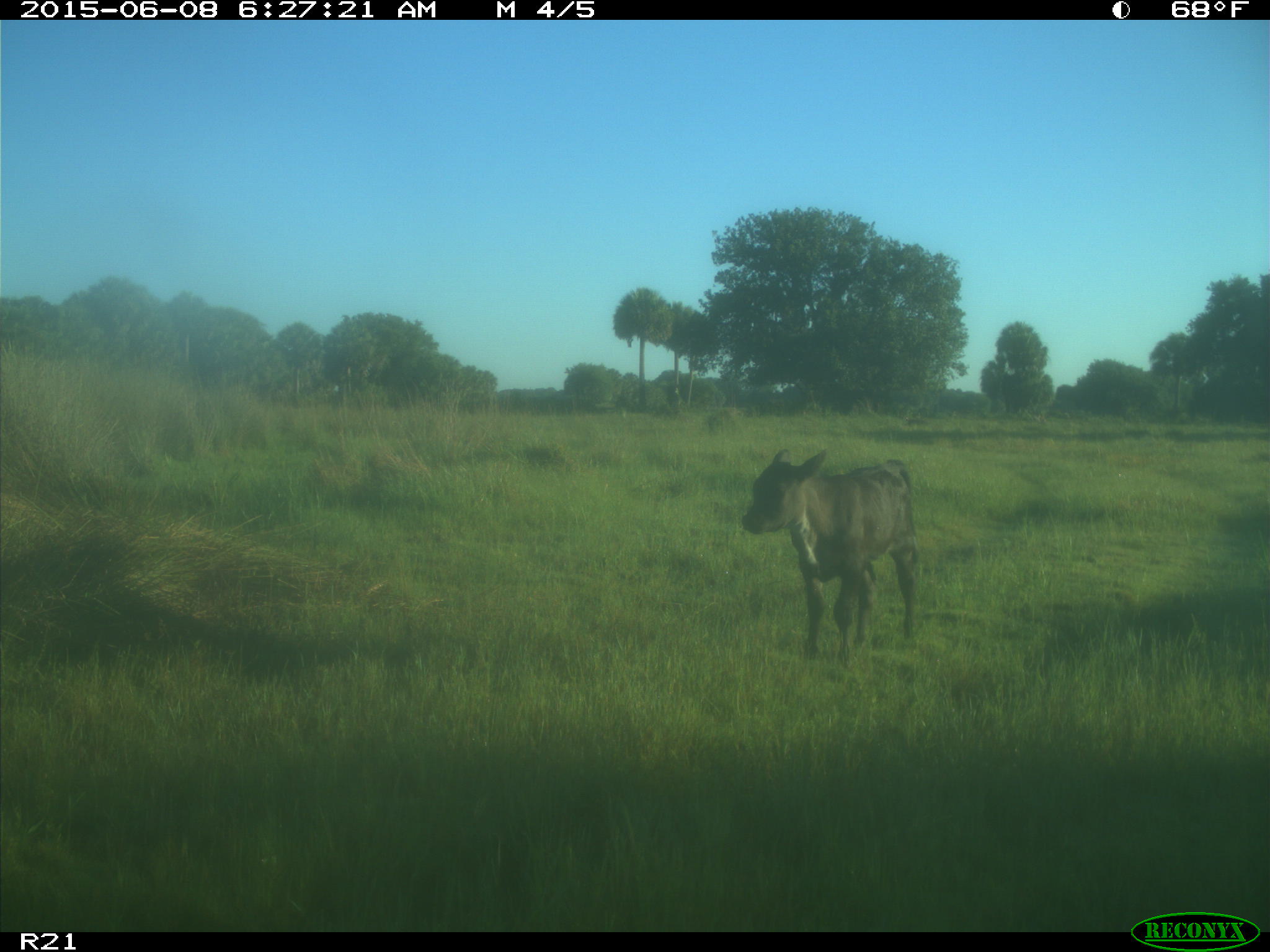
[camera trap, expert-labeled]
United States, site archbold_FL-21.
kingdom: Animalia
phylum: Chordata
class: Mammalia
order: Artiodactyla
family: Bovidae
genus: Bos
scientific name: Bos taurus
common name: domestic cow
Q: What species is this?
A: Bos taurus (domestic cow).